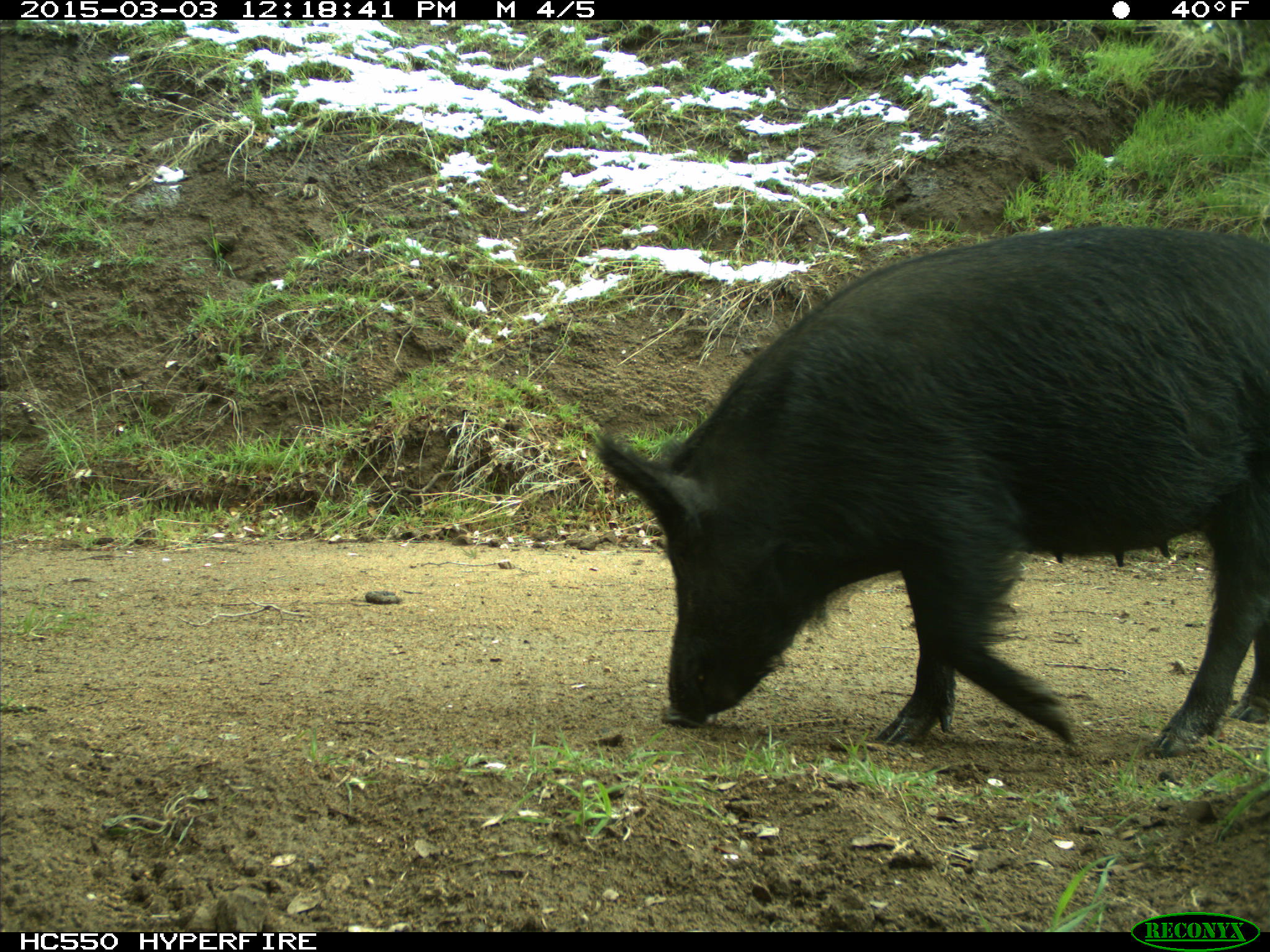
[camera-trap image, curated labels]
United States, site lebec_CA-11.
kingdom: Animalia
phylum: Chordata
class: Mammalia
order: Artiodactyla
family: Suidae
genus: Sus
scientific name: Sus scrofa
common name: wild boar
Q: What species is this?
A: Sus scrofa (wild boar).